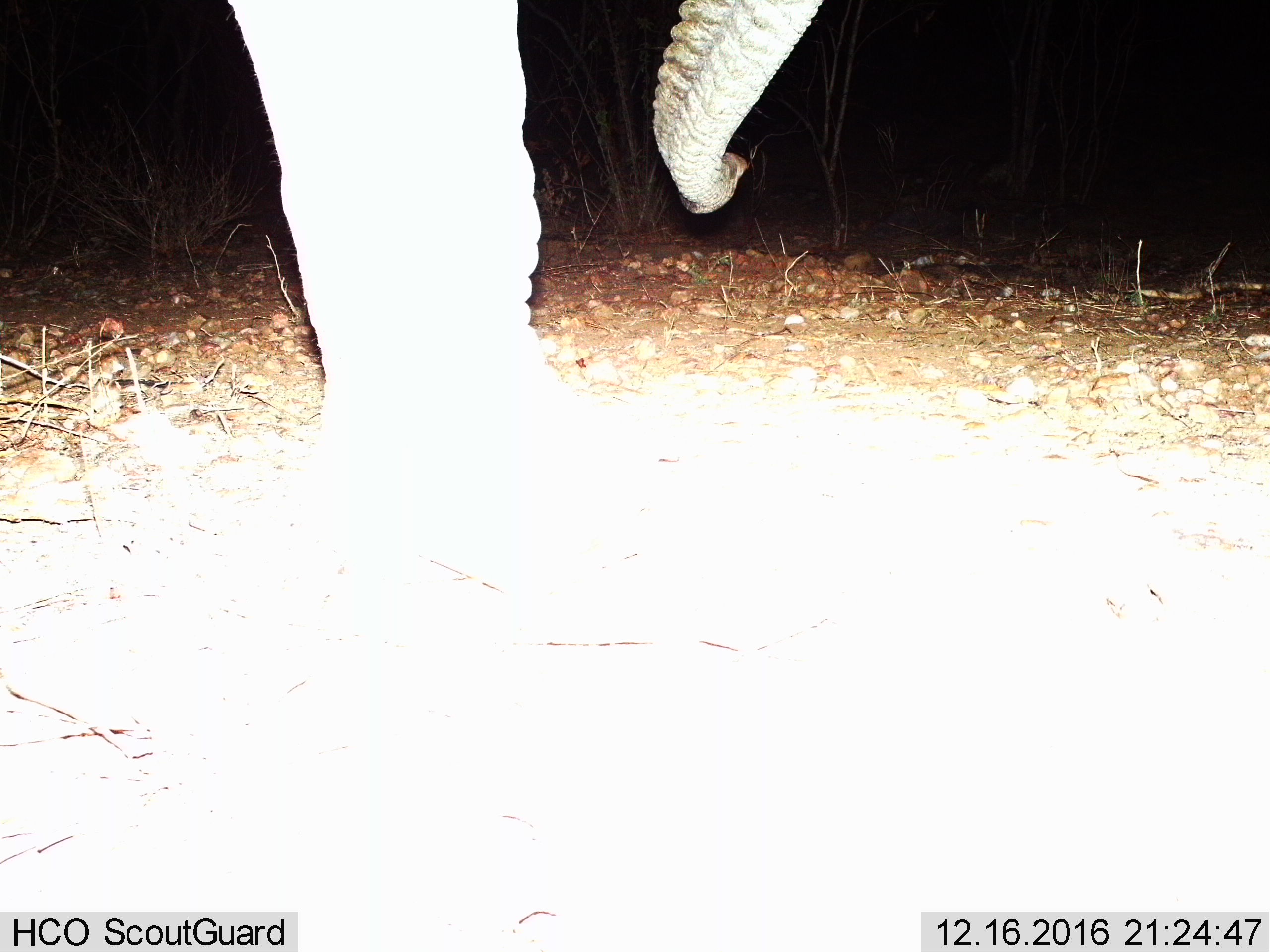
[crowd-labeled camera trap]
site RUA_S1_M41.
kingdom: Animalia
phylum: Chordata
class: Mammalia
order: Proboscidea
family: Elephantidae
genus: Loxodonta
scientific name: Loxodonta africana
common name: african bush elephant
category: elephant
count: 1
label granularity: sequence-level